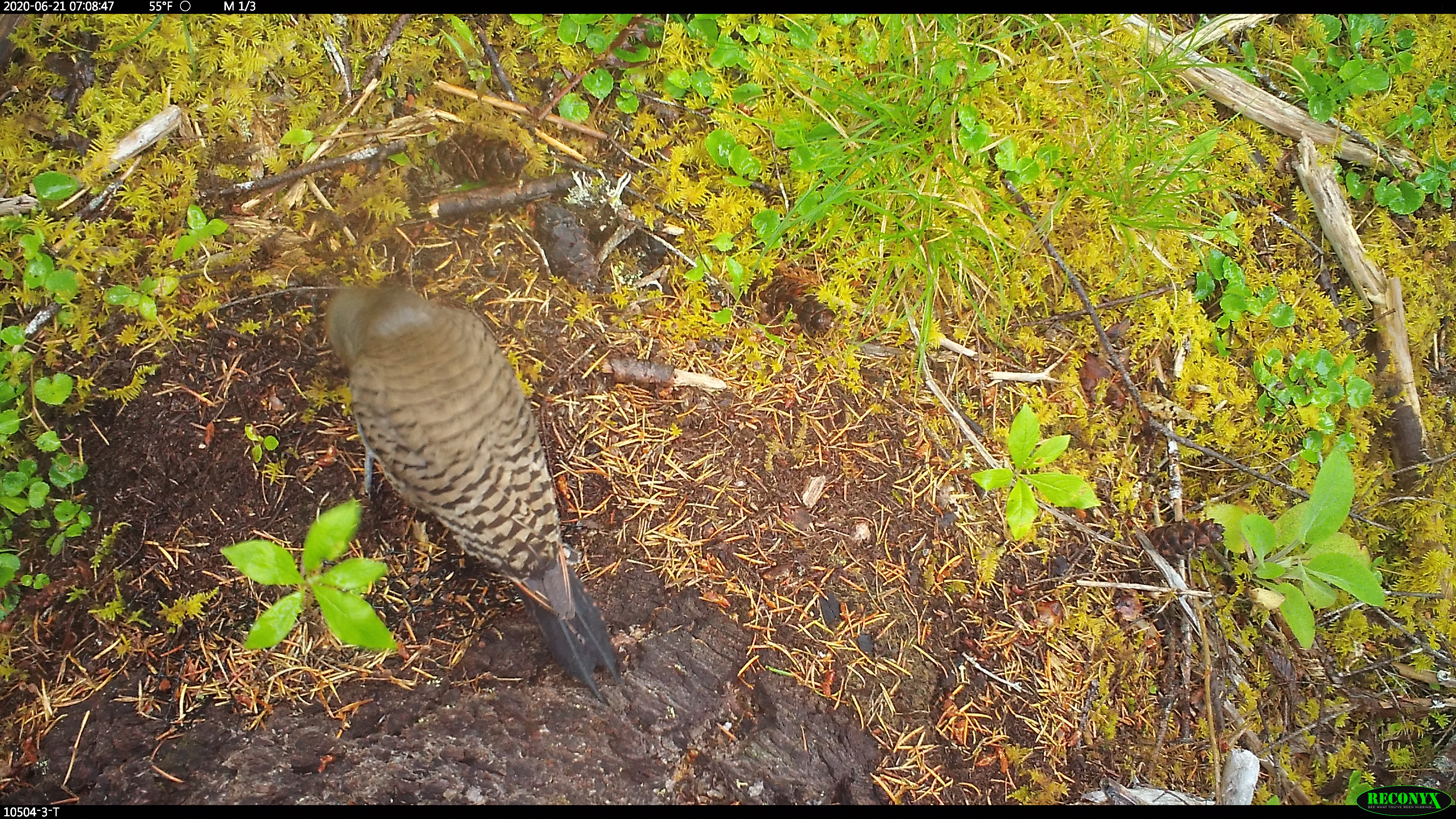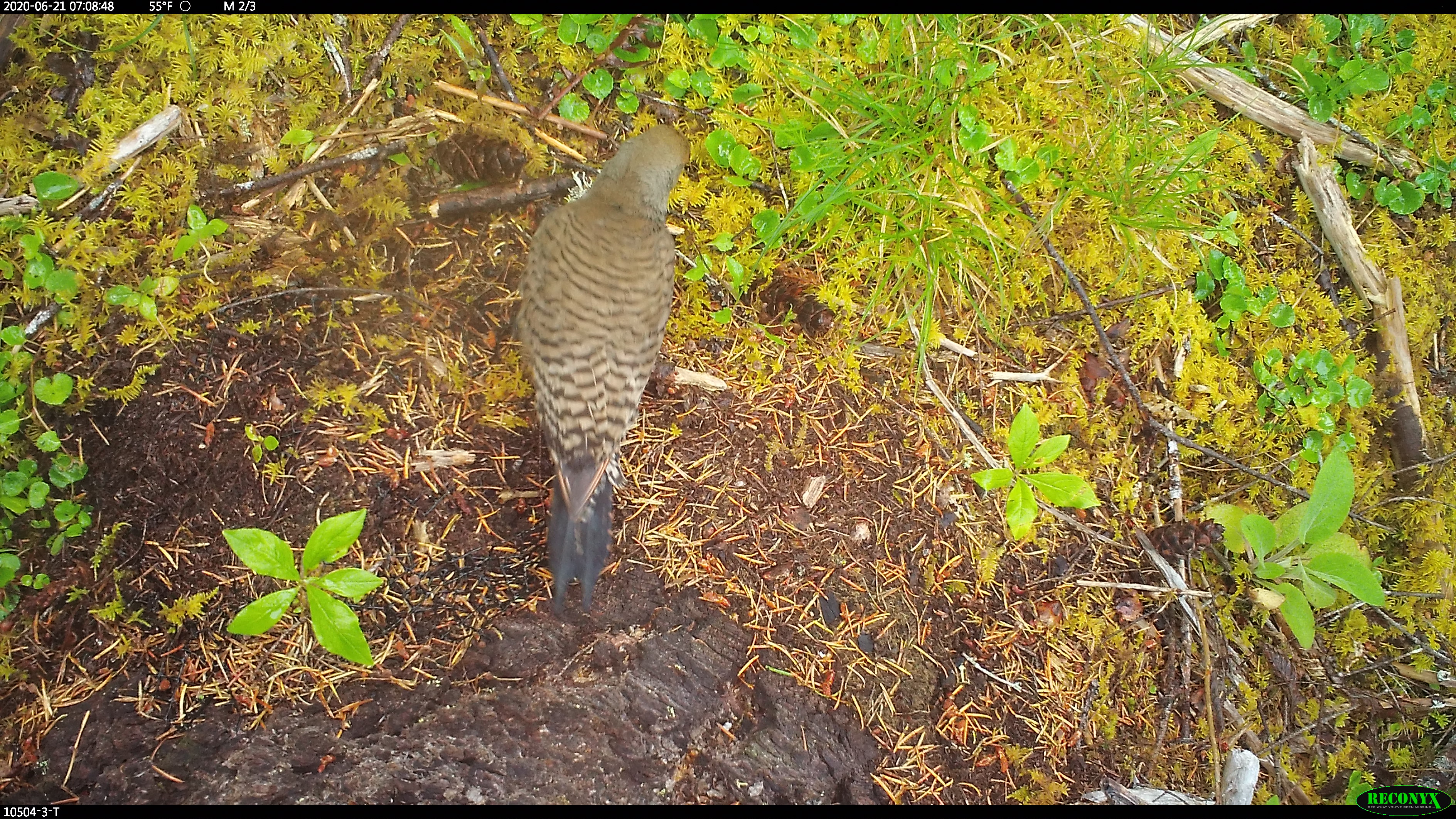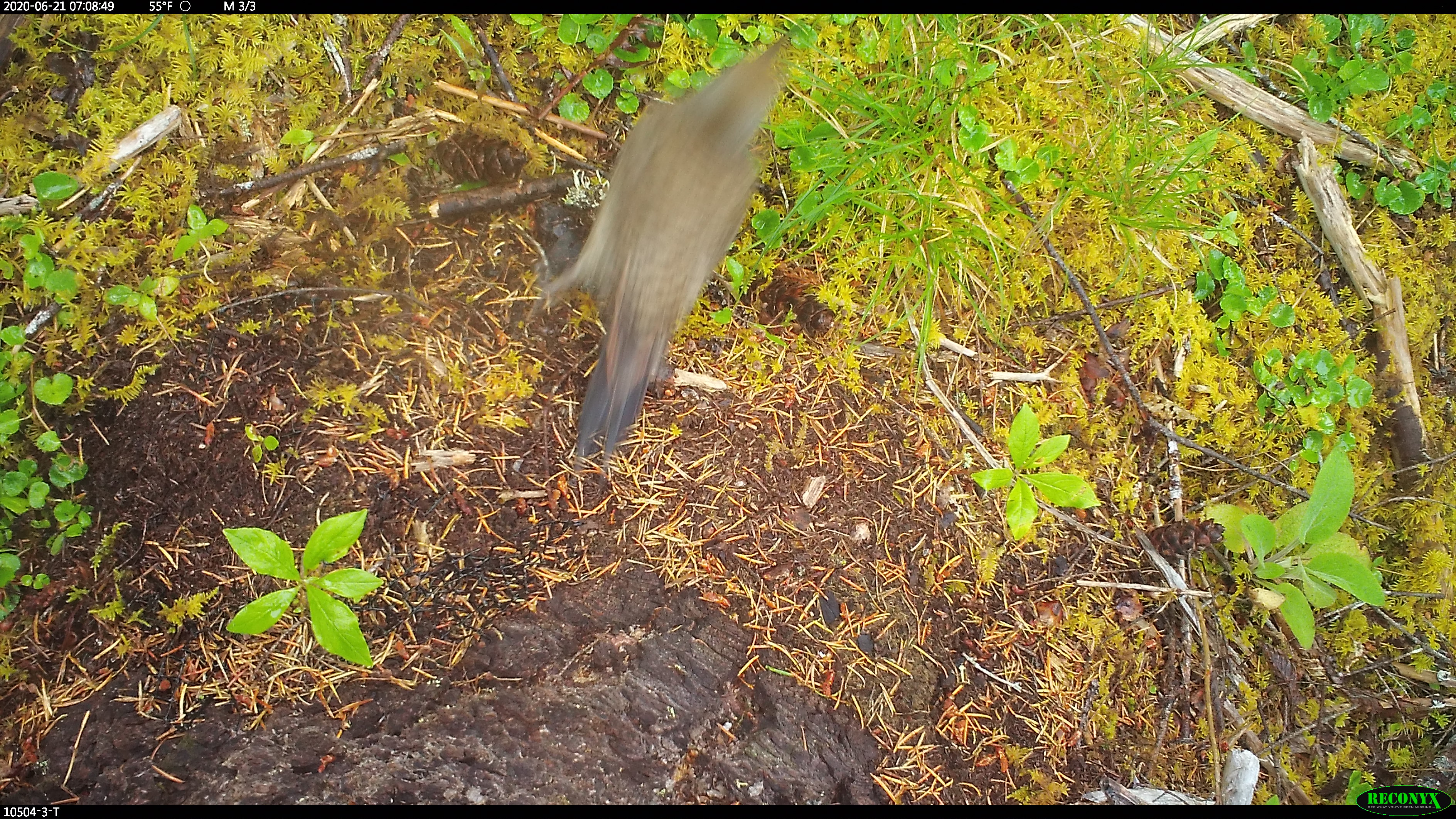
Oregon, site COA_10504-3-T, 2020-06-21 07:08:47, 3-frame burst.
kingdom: Animalia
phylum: Chordata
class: Aves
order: Piciformes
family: Picidae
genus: Colaptes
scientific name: Colaptes auratus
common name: northern flicker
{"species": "northern flicker (Colaptes auratus)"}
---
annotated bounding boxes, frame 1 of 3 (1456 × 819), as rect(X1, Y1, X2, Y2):
northern flicker: rect(311, 264, 634, 704)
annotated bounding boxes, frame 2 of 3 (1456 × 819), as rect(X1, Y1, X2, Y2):
northern flicker: rect(501, 110, 704, 618)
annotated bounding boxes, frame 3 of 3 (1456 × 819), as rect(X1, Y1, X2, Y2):
northern flicker: rect(529, 19, 812, 478)